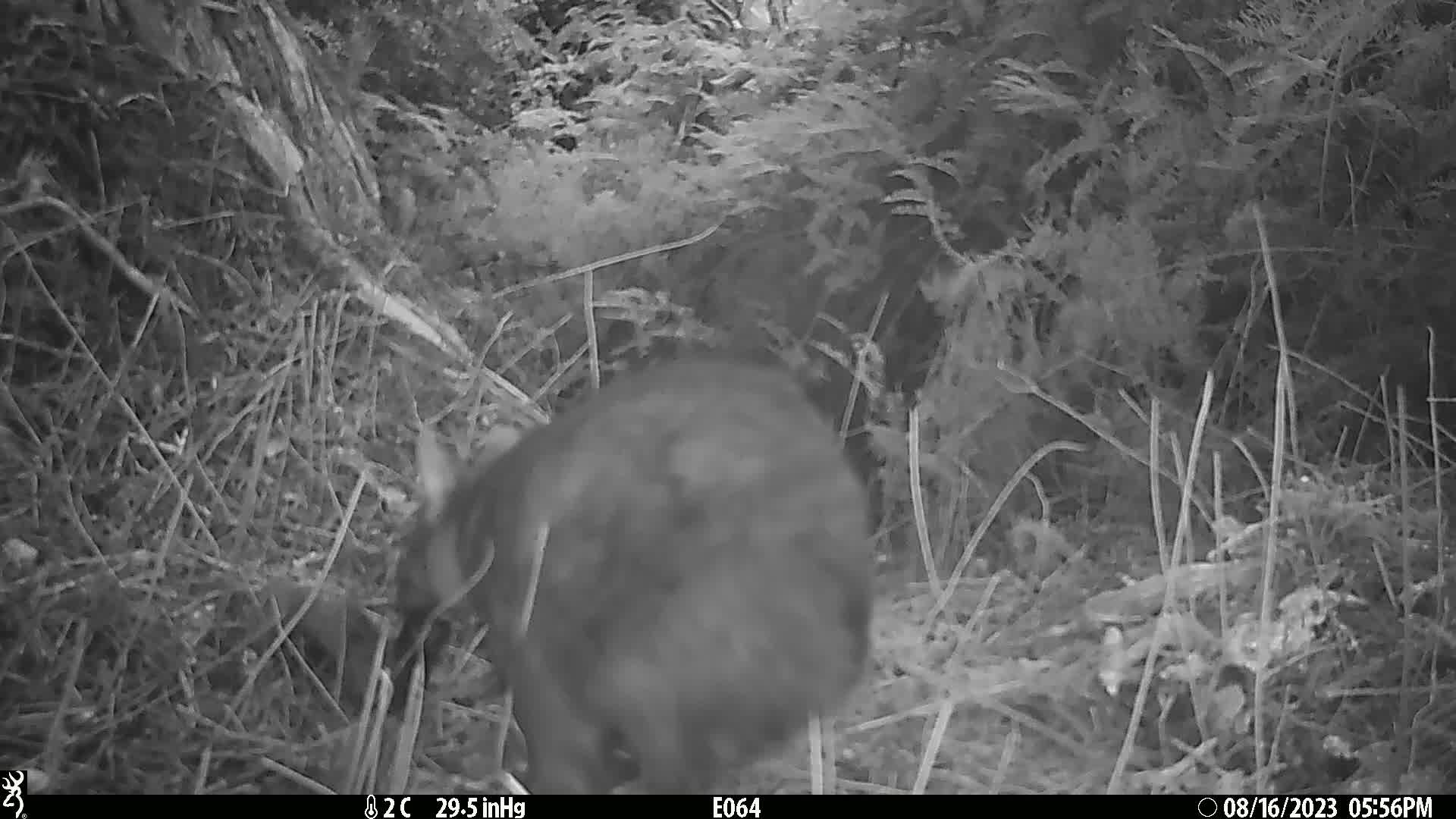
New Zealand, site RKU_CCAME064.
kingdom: Animalia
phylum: Chordata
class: Mammalia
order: Diprotodontia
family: Phalangeridae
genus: Trichosurus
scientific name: Trichosurus vulpecula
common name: common brushtail possum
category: possum